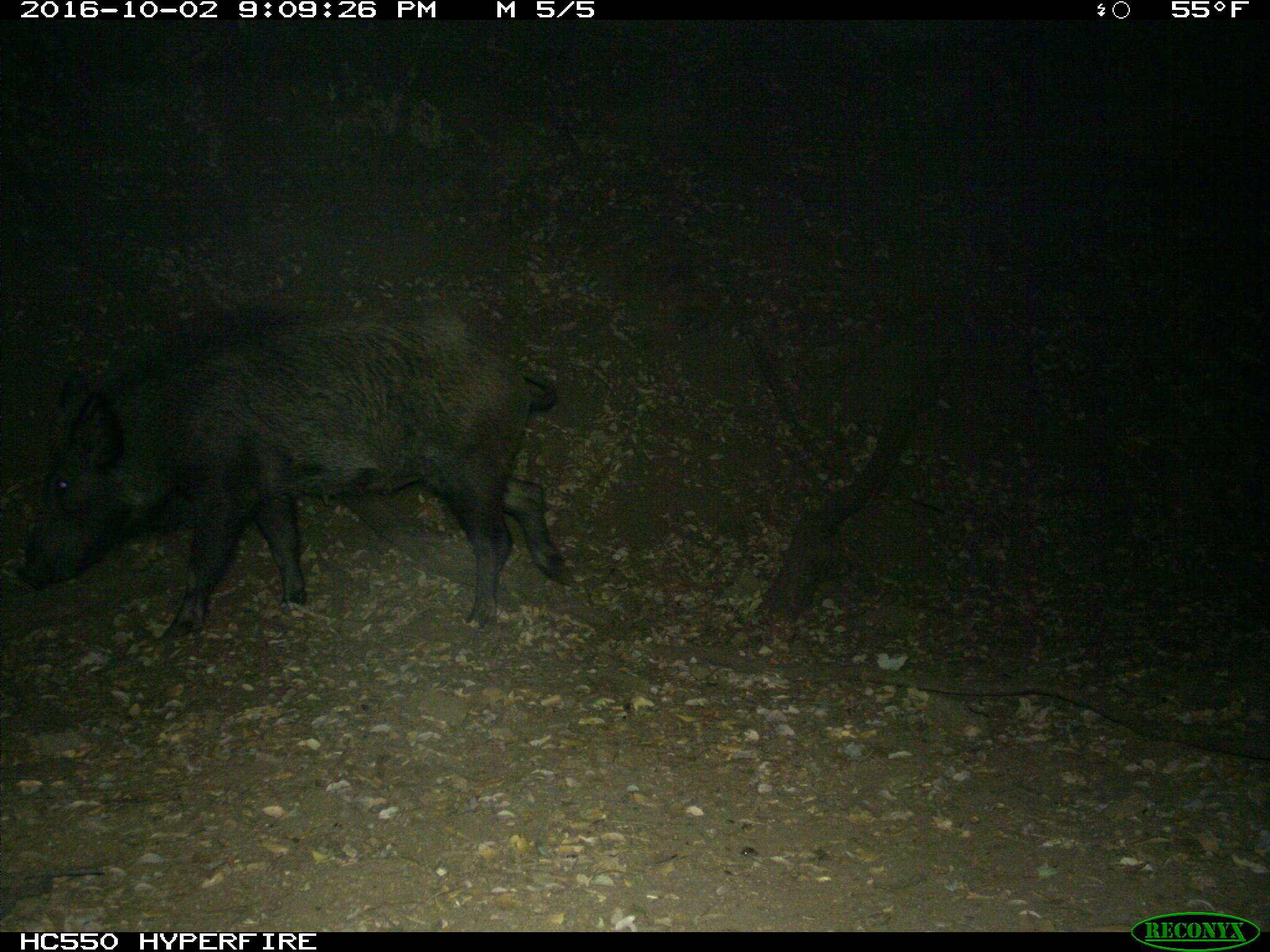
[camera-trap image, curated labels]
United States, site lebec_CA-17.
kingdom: Animalia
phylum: Chordata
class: Mammalia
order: Artiodactyla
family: Suidae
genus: Sus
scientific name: Sus scrofa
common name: wild boar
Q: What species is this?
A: Sus scrofa (wild boar).